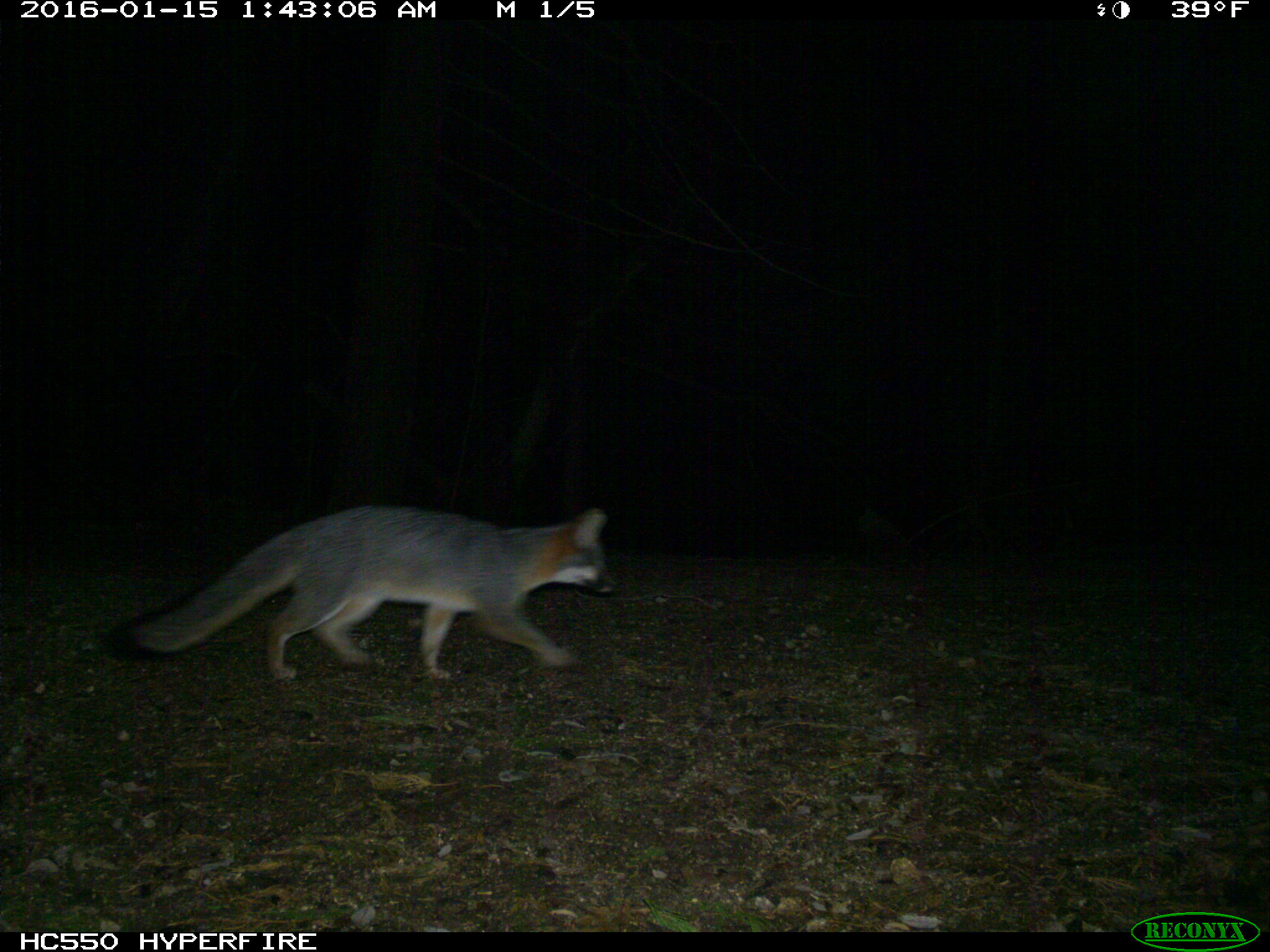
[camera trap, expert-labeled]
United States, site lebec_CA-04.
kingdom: Animalia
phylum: Chordata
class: Mammalia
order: Carnivora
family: Canidae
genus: Urocyon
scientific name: Urocyon cinereoargenteus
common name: gray fox